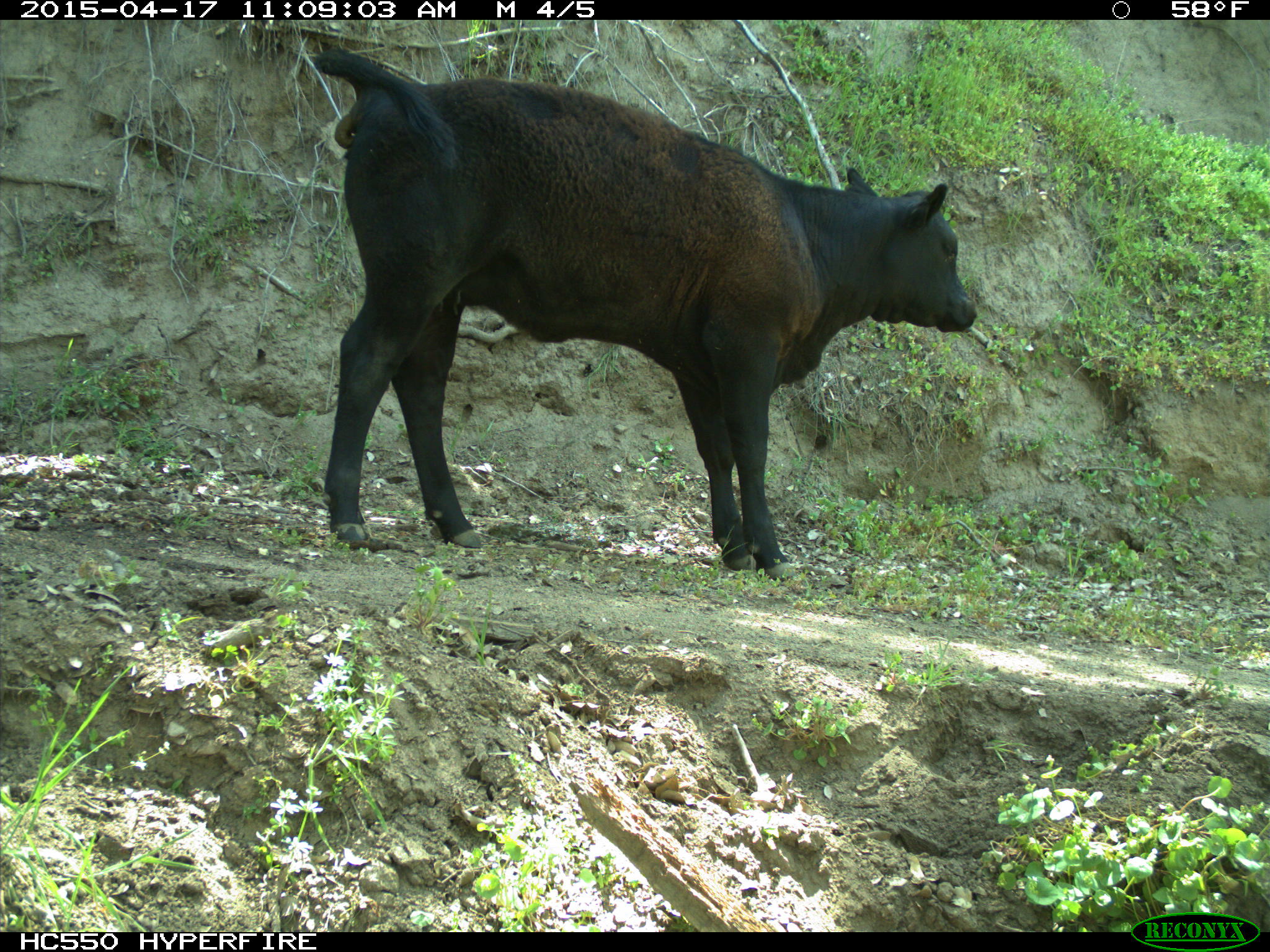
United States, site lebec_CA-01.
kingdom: Animalia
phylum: Chordata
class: Mammalia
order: Artiodactyla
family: Bovidae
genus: Bos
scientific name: Bos taurus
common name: domestic cow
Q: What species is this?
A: Bos taurus (domestic cow).